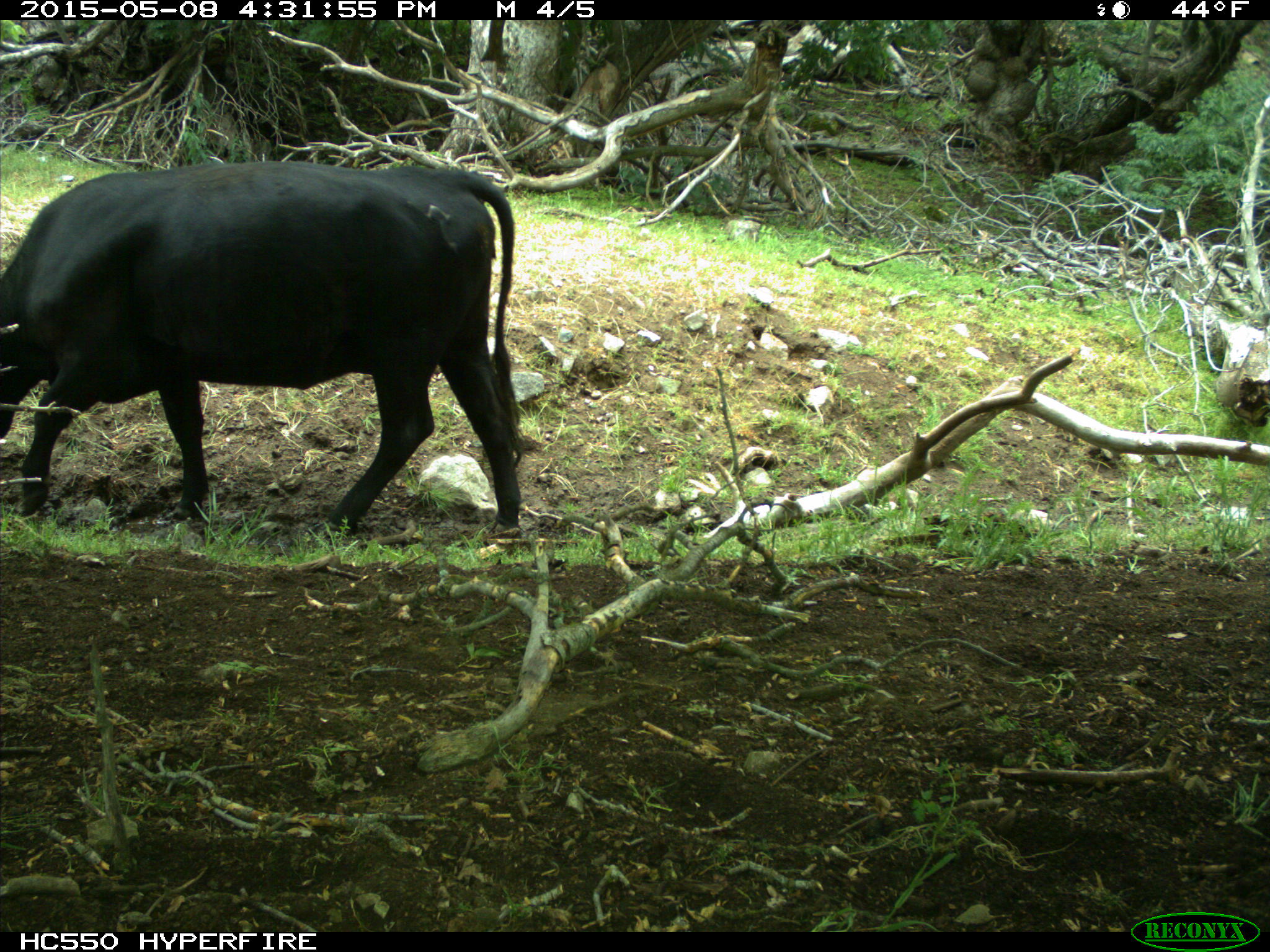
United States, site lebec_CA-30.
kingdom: Animalia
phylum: Chordata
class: Mammalia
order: Artiodactyla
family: Bovidae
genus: Bos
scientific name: Bos taurus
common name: domestic cow